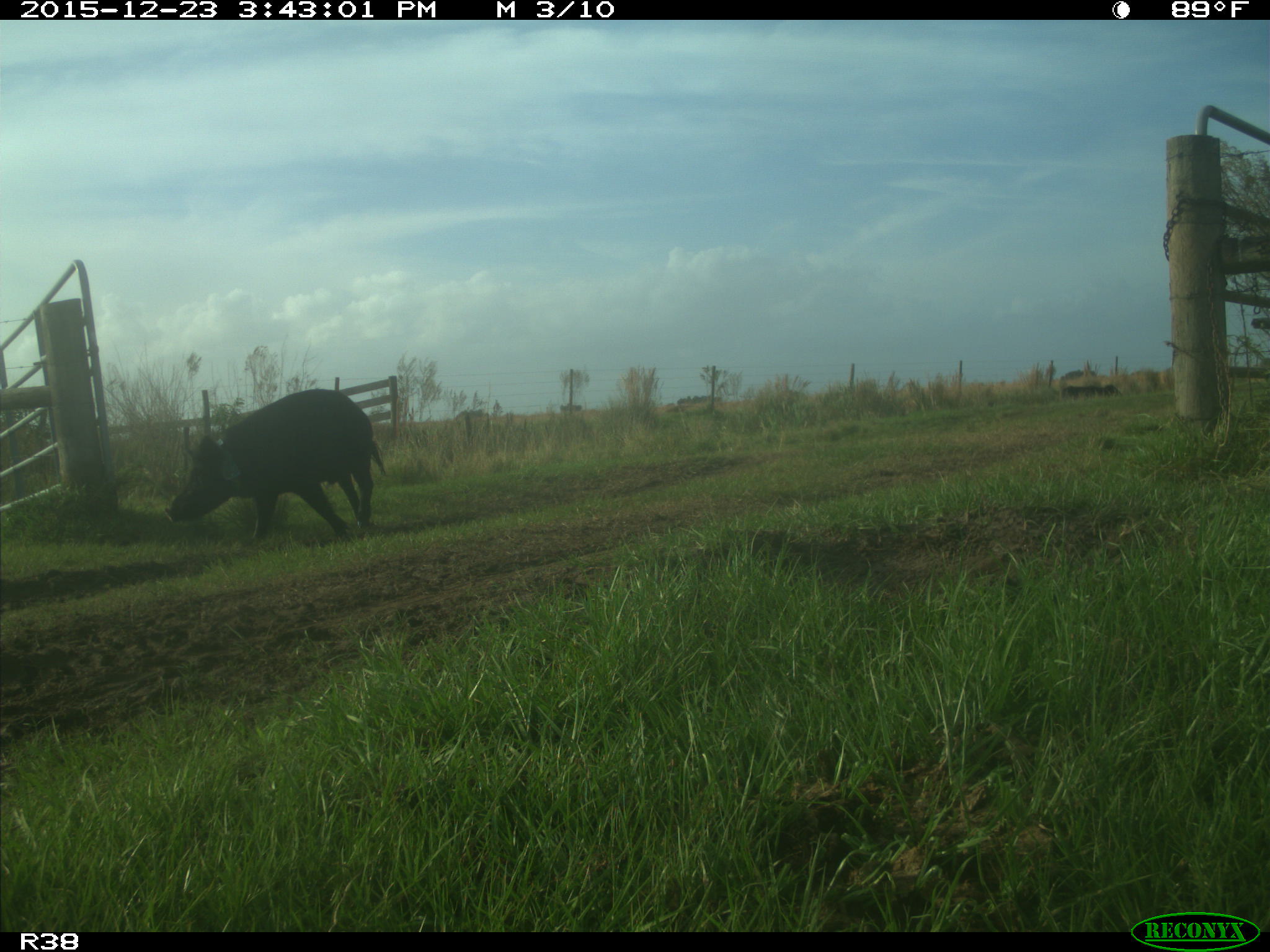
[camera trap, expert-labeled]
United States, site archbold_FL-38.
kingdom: Animalia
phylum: Chordata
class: Mammalia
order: Artiodactyla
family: Suidae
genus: Sus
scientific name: Sus scrofa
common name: wild boar